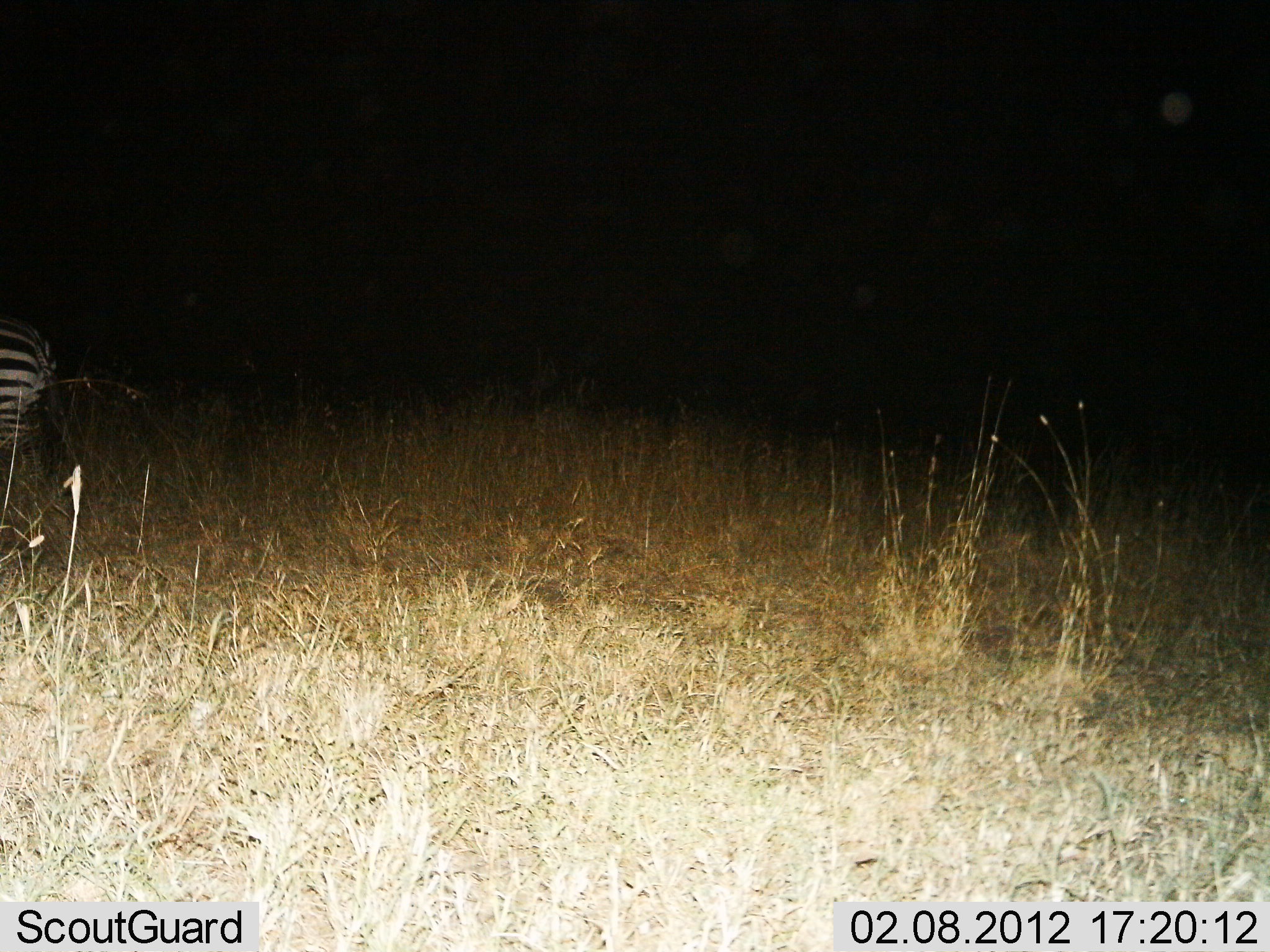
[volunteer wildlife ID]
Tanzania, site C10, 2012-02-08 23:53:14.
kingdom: Animalia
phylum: Chordata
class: Mammalia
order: Perissodactyla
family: Equidae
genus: Equus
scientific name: Equus quagga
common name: plains zebra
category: zebra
Zebra (plains zebra) (Equus quagga), count 1. Behavior (volunteer vote fractions): standing 75%, resting 0%, moving 29%, interacting 0%. Young present (vote fraction): 0%. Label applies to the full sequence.